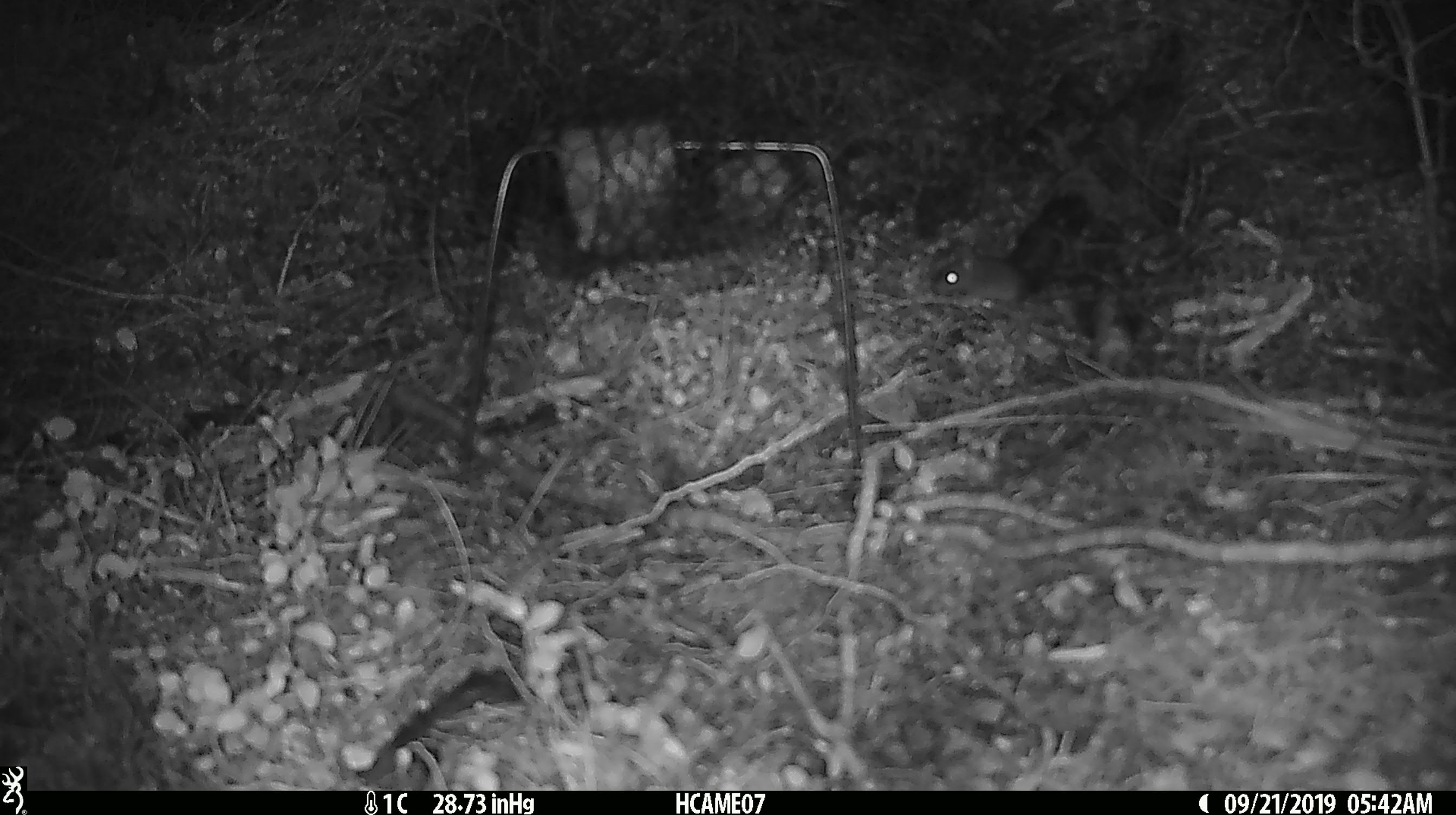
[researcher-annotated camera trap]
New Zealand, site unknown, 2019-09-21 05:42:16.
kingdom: Animalia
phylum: Chordata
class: Mammalia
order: Rodentia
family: Muridae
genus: Mus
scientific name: Mus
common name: mouse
Mouse (Mus).